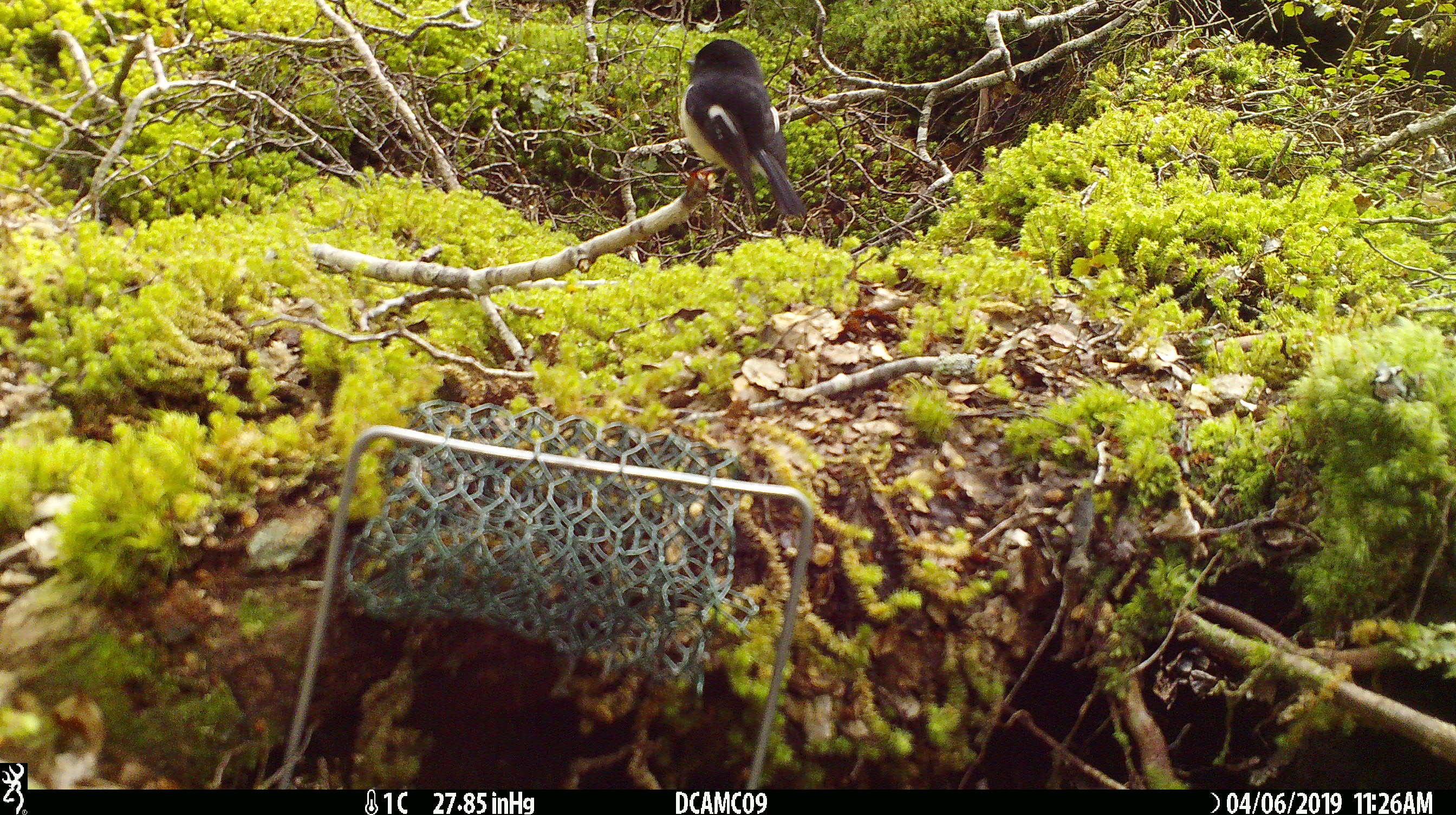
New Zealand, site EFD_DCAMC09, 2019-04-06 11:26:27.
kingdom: Animalia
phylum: Chordata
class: Aves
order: Passeriformes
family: Petroicidae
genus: Petroica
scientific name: Petroica macrocephala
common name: tomtit